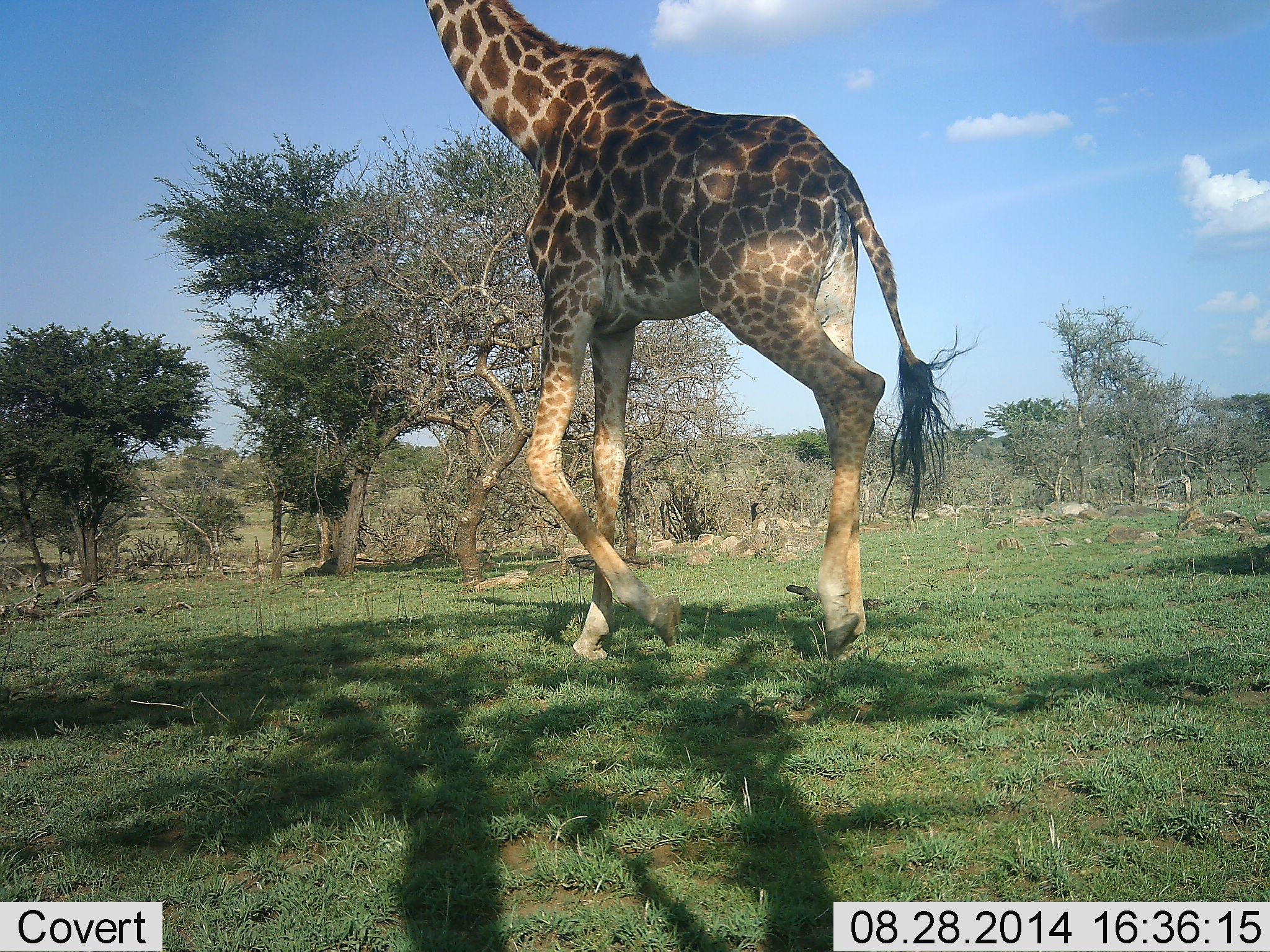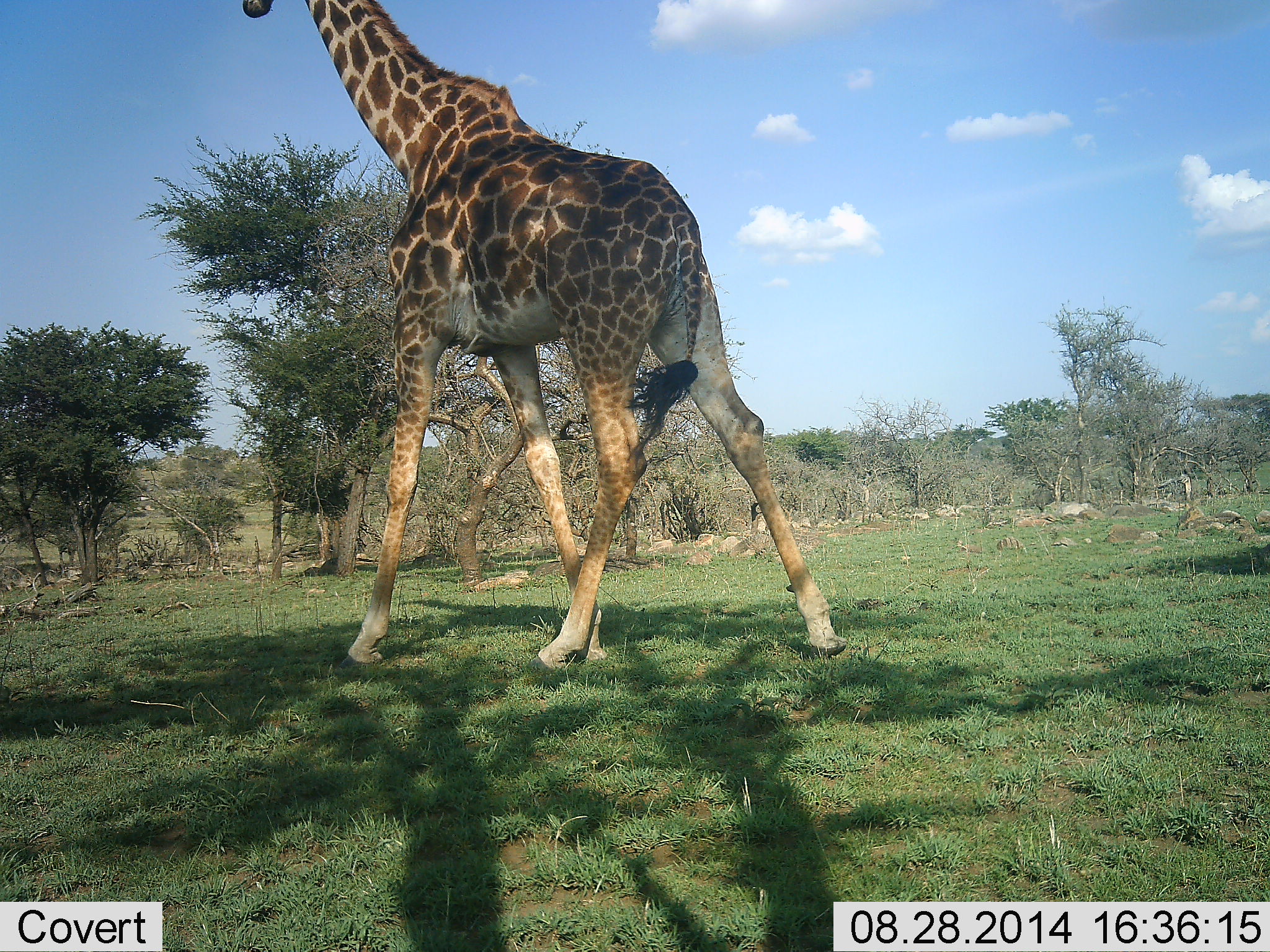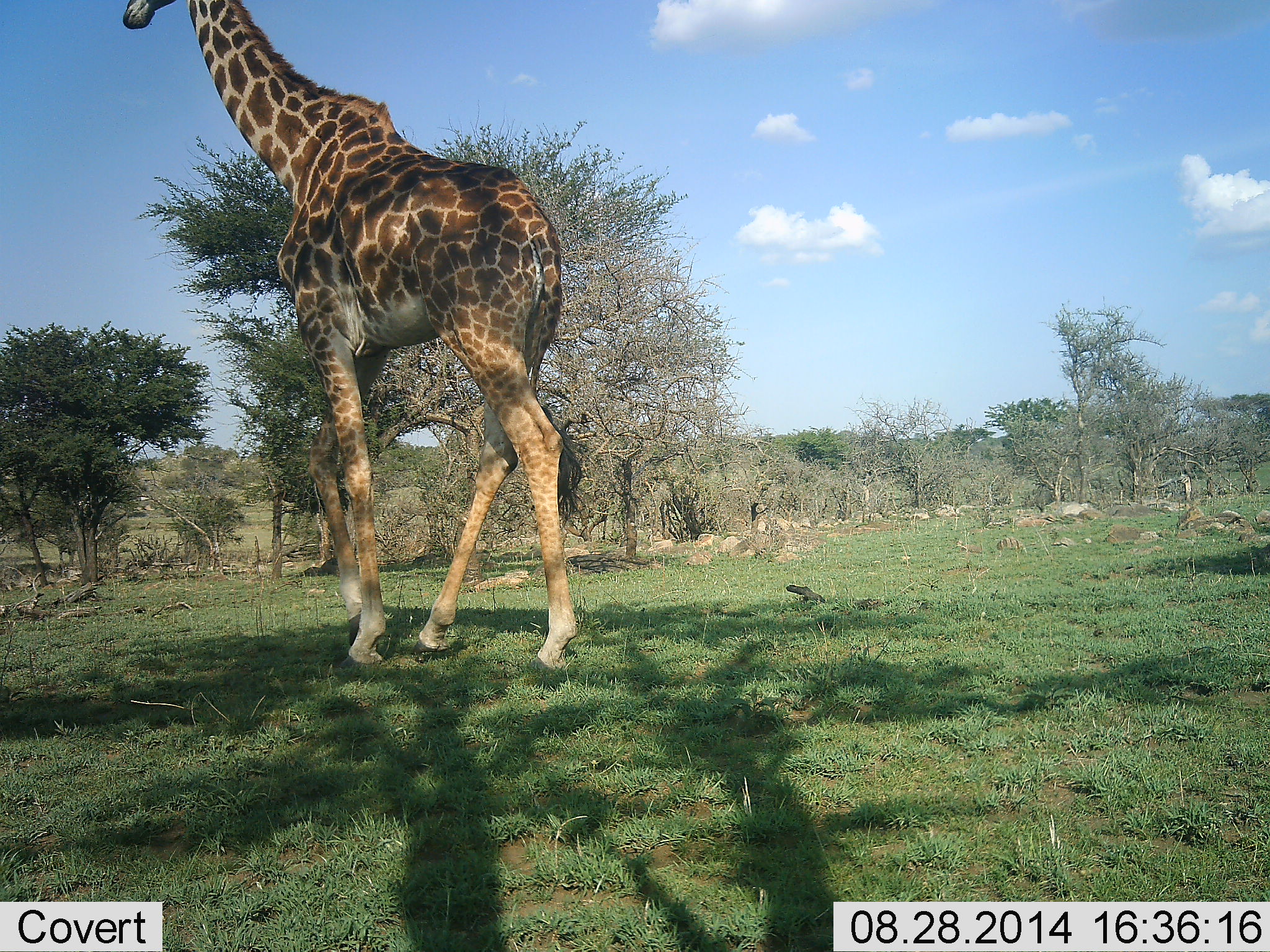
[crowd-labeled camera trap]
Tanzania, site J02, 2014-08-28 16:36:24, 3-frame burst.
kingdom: Animalia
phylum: Chordata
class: Mammalia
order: Artiodactyla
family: Giraffidae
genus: Giraffa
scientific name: Giraffa camelopardalis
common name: giraffe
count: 1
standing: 0%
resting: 0%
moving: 100%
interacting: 0%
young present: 0%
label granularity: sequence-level